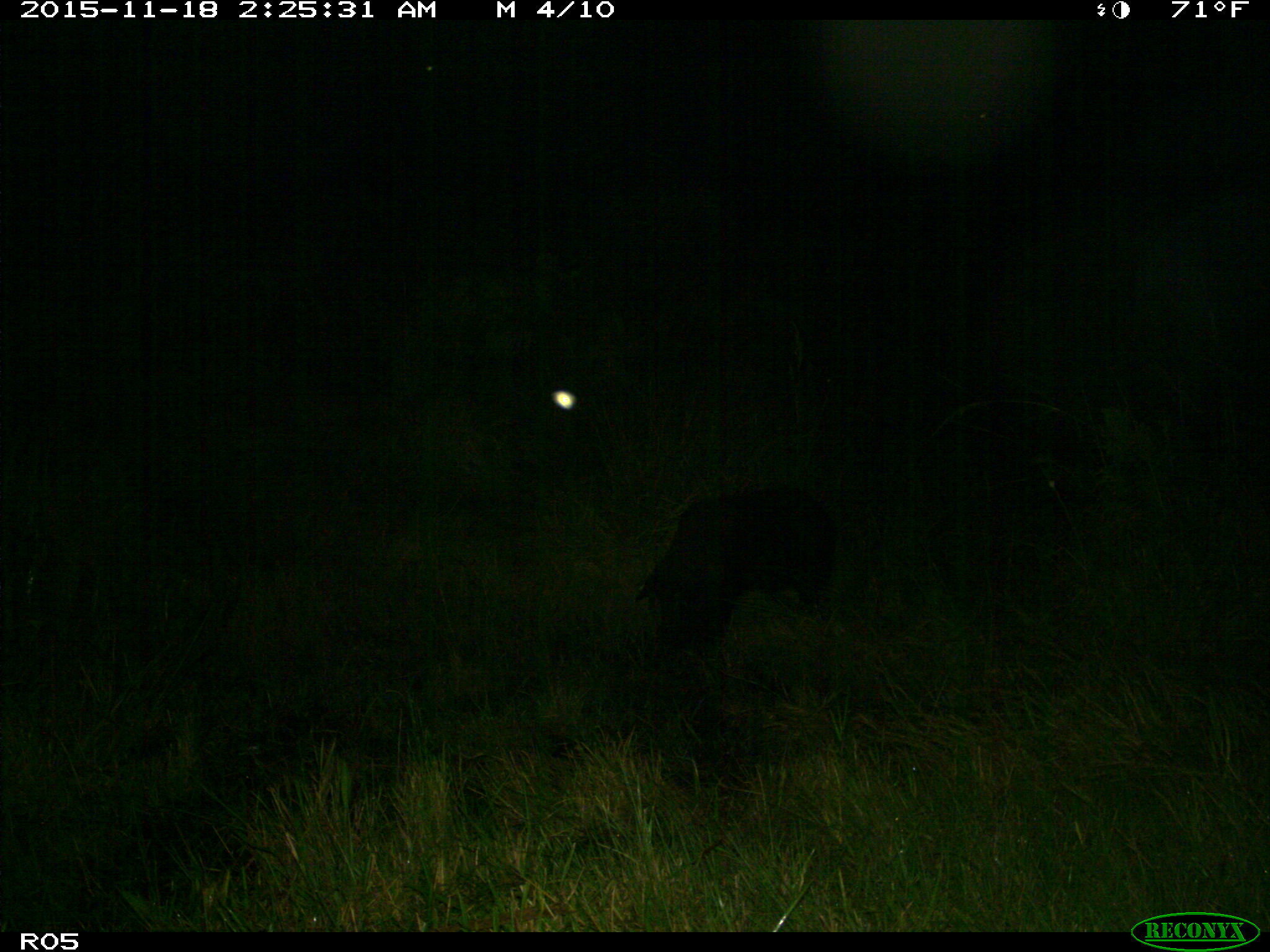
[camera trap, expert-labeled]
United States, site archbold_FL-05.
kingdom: Animalia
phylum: Chordata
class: Mammalia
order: Artiodactyla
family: Suidae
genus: Sus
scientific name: Sus scrofa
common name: wild boar